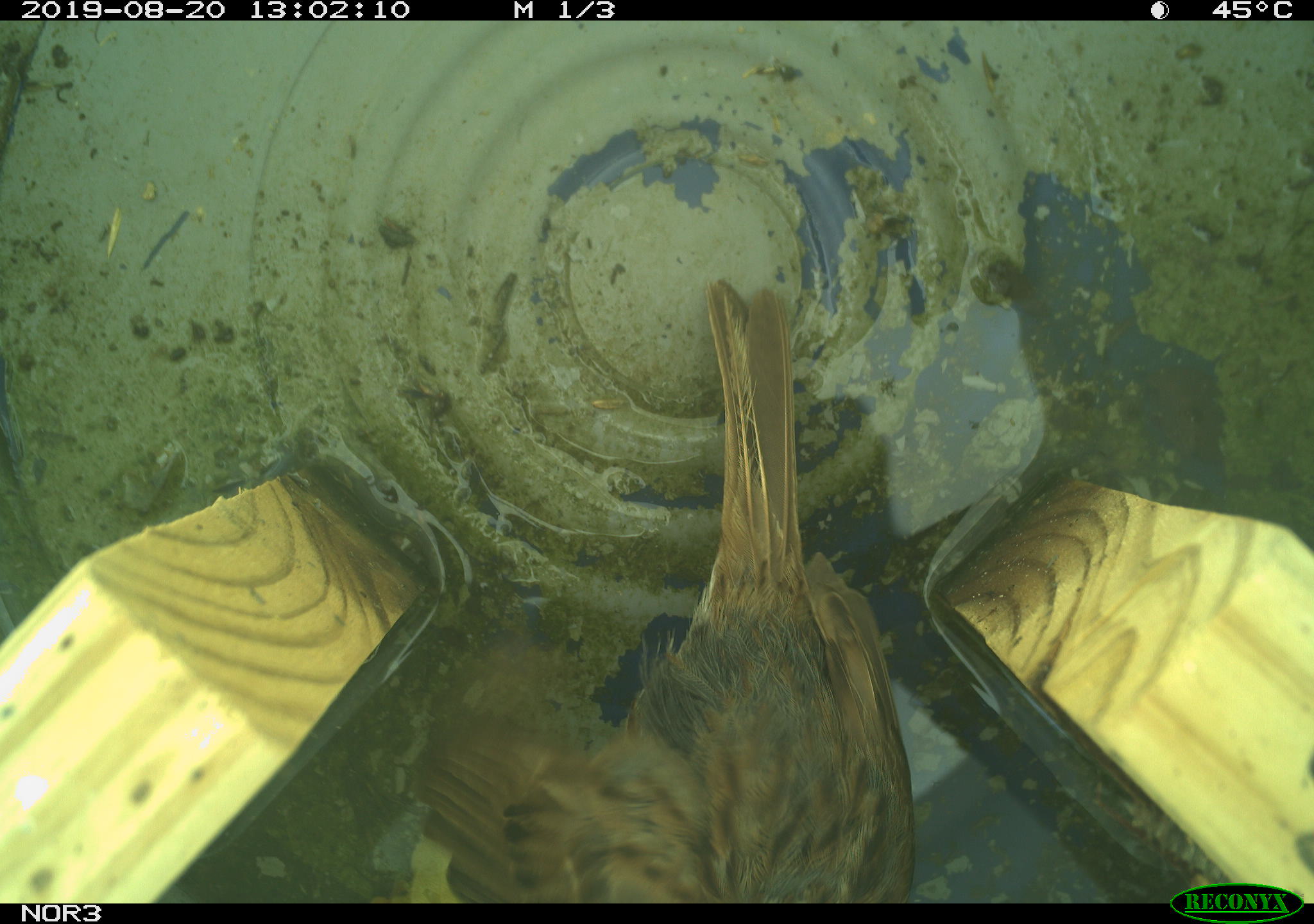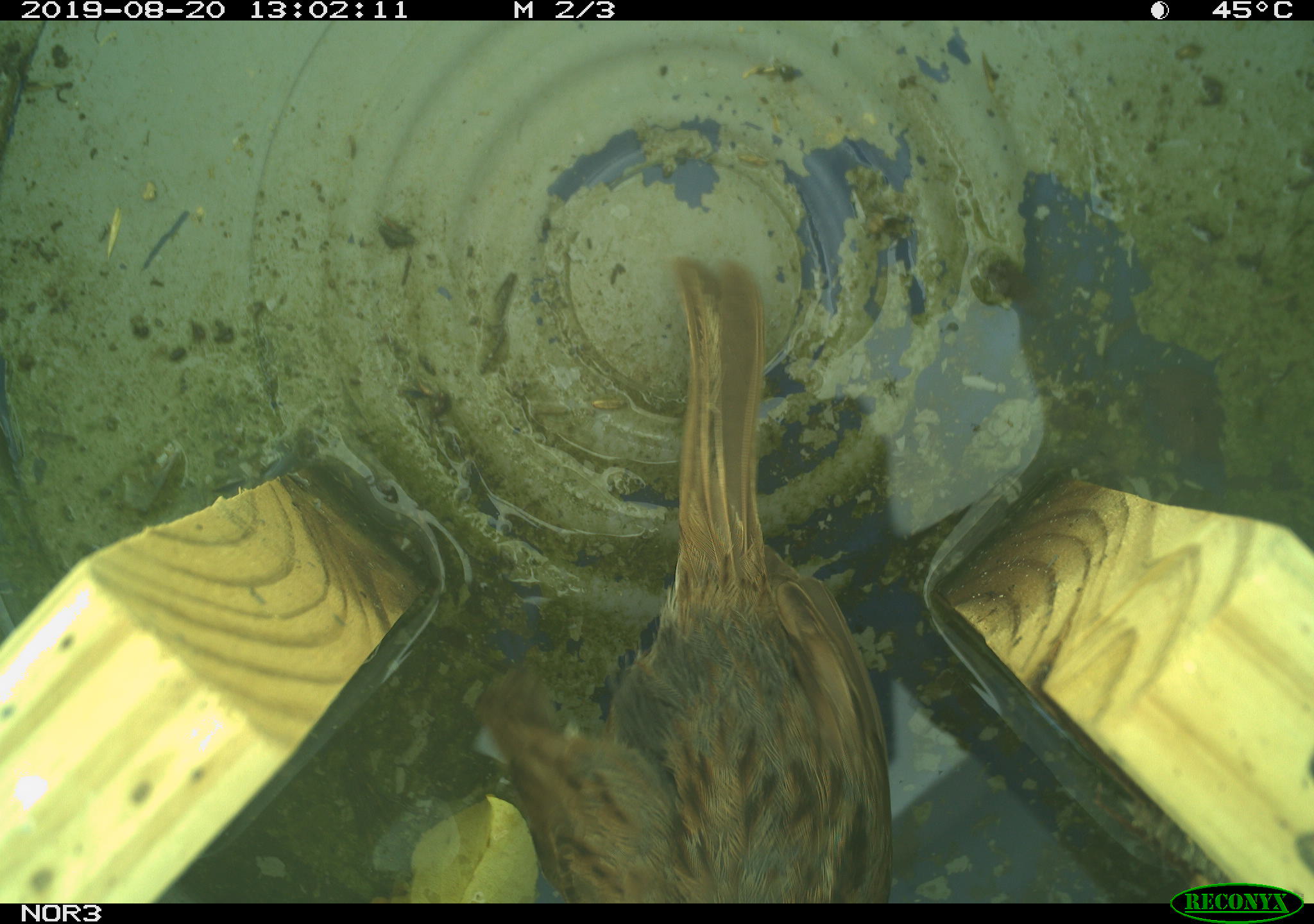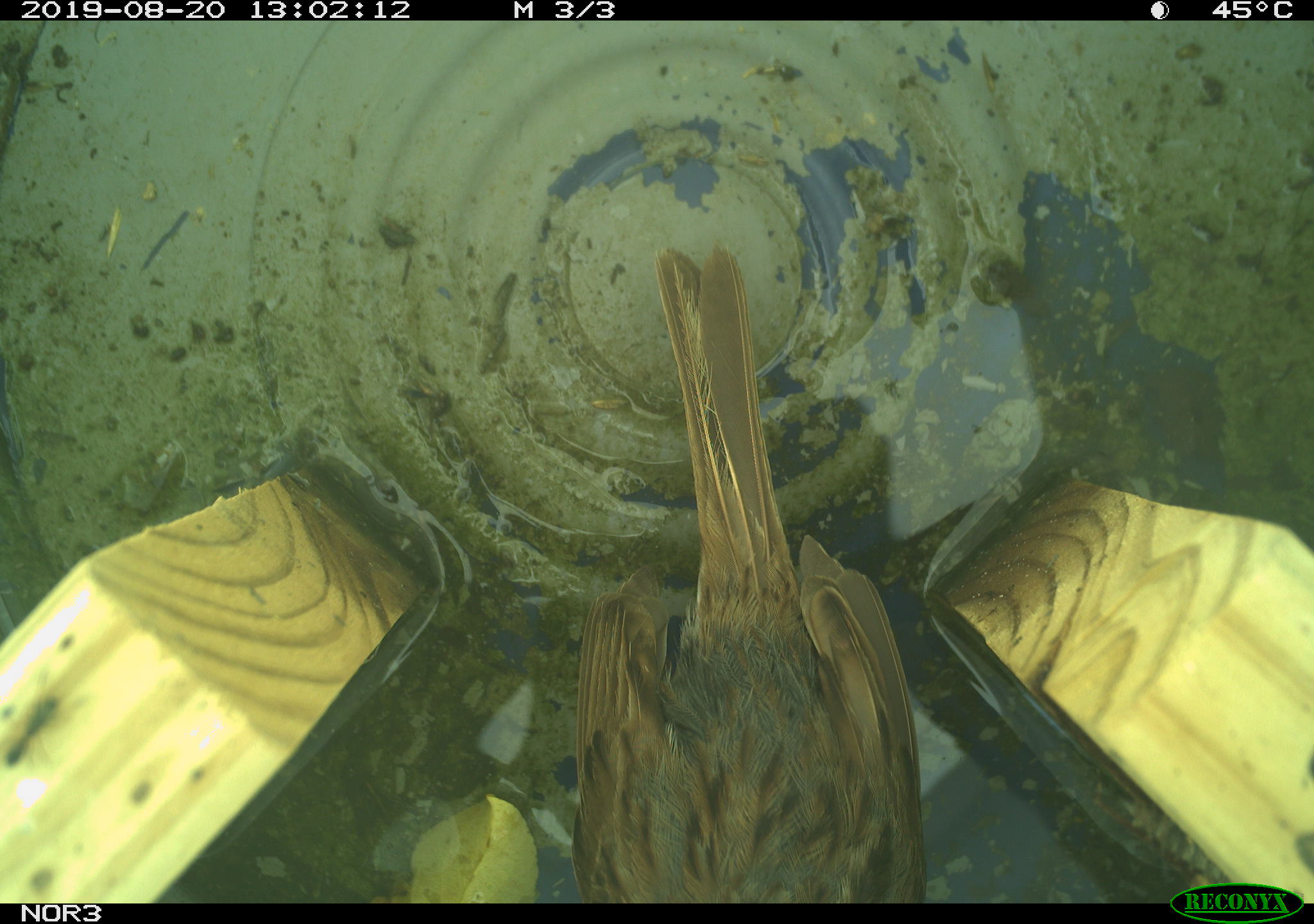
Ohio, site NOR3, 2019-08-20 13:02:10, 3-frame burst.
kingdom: Animalia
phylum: Chordata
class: Aves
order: Passeriformes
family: Passerellidae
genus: Melospiza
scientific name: Melospiza melodia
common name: song sparrow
Song sparrow (Melospiza melodia).